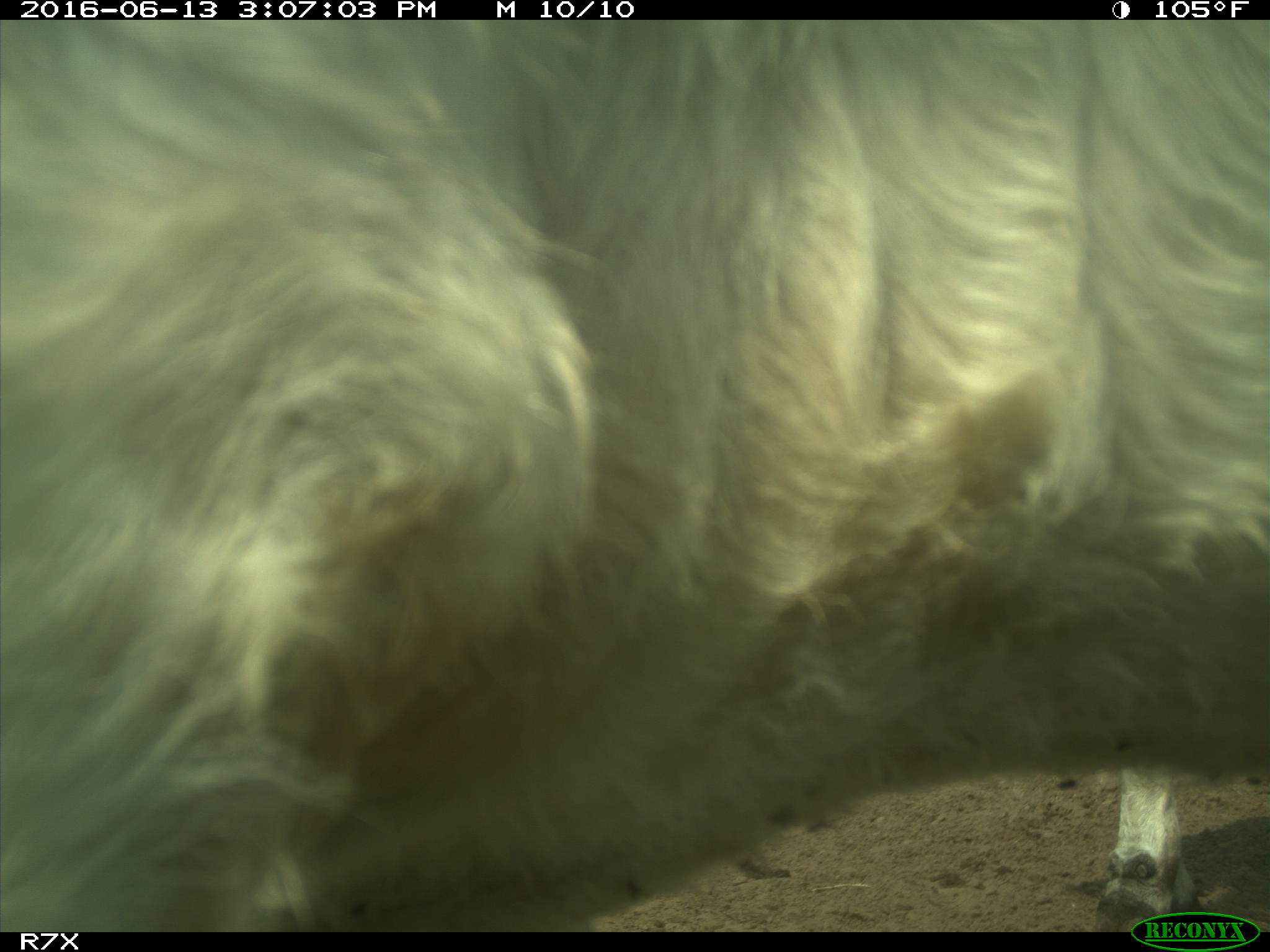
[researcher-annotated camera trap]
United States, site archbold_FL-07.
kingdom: Animalia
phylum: Chordata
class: Mammalia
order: Artiodactyla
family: Bovidae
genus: Bos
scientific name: Bos taurus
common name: domestic cow